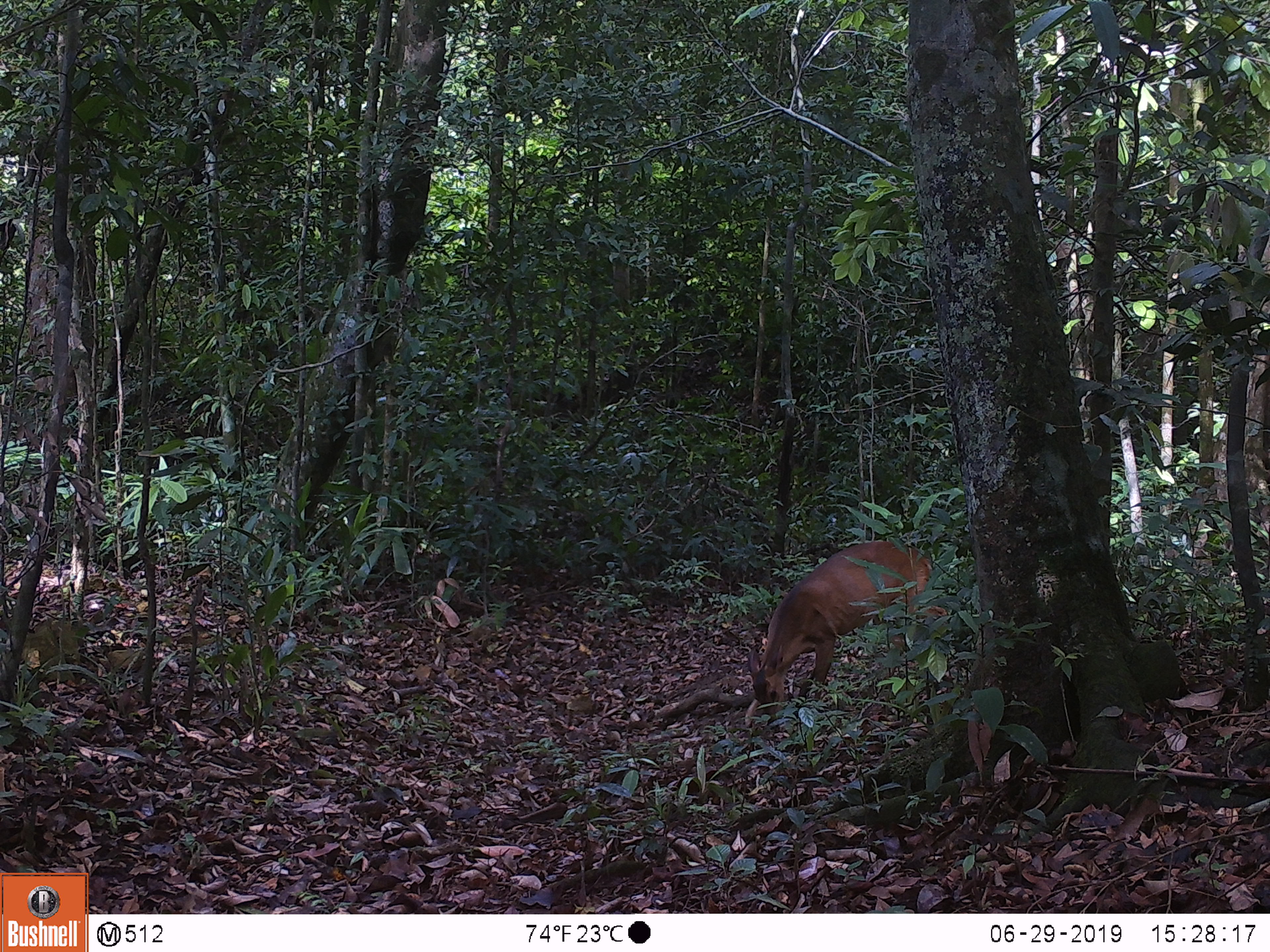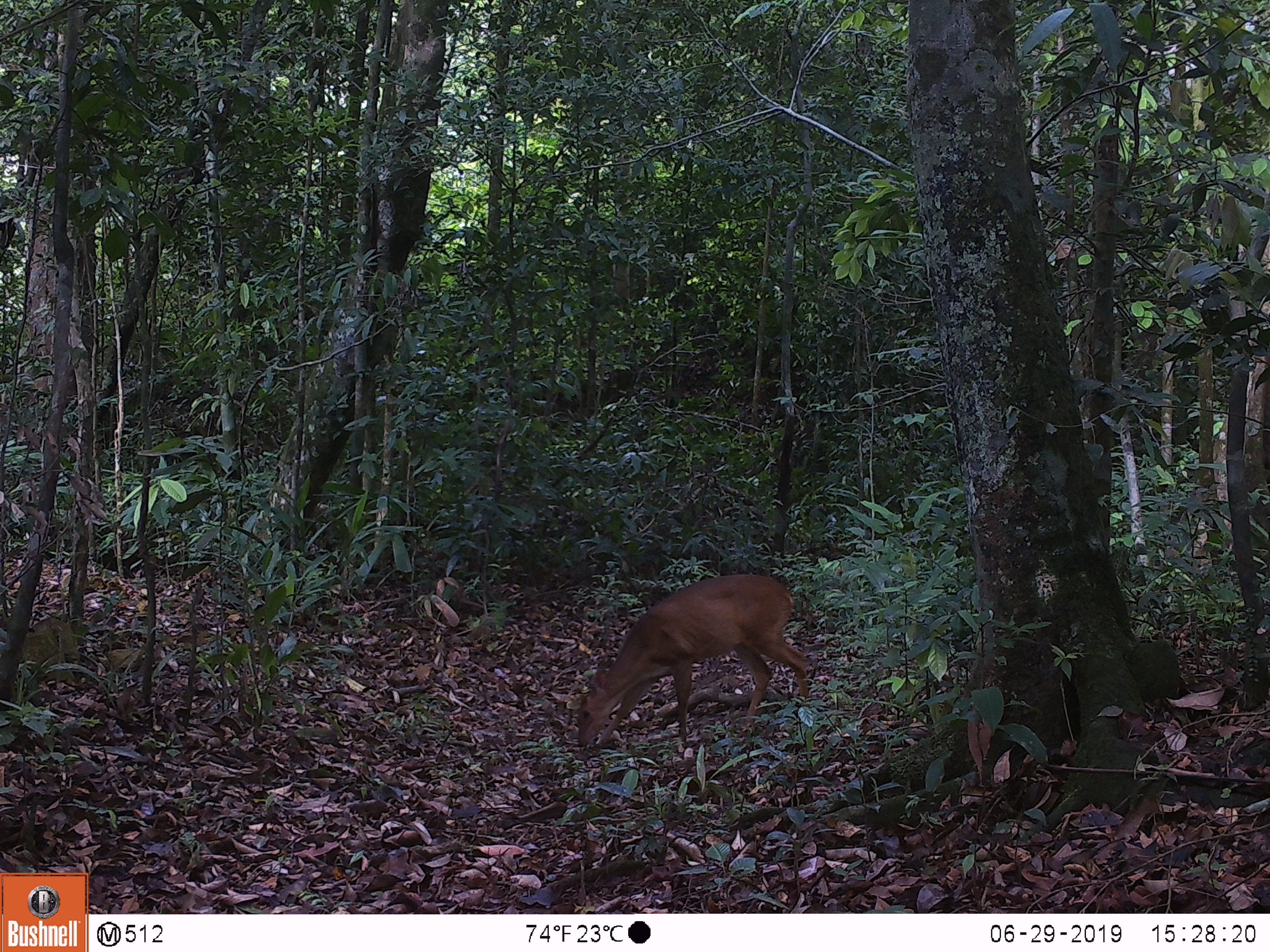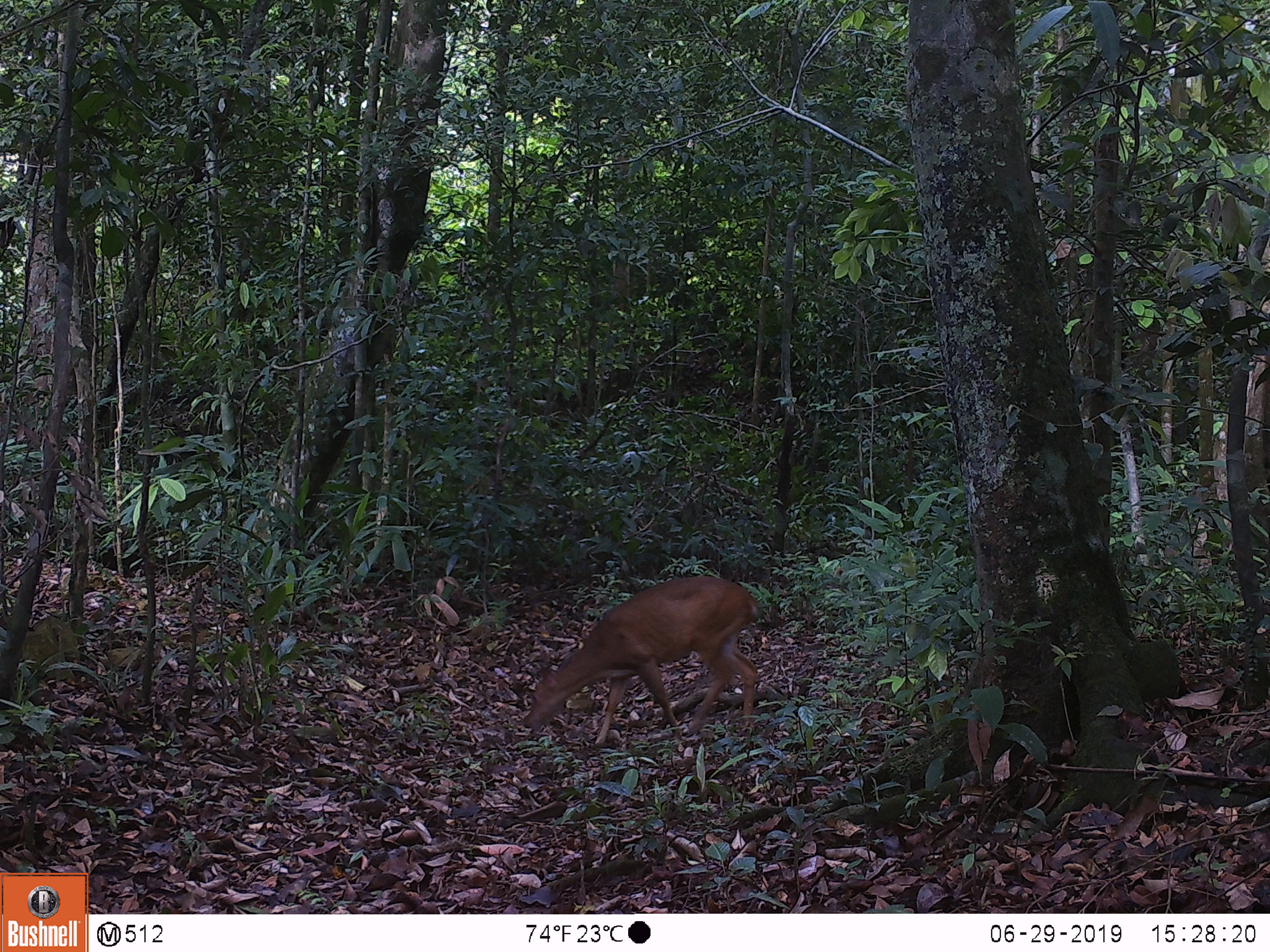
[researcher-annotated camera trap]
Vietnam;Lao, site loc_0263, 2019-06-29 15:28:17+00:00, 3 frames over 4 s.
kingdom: Animalia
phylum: Chordata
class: Mammalia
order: Artiodactyla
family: Cervidae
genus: Muntiacus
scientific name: Muntiacus vuquangensis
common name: large-antlered muntjac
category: large antlered muntjac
Large antlered muntjac (large-antlered muntjac) (Muntiacus vuquangensis). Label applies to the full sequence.